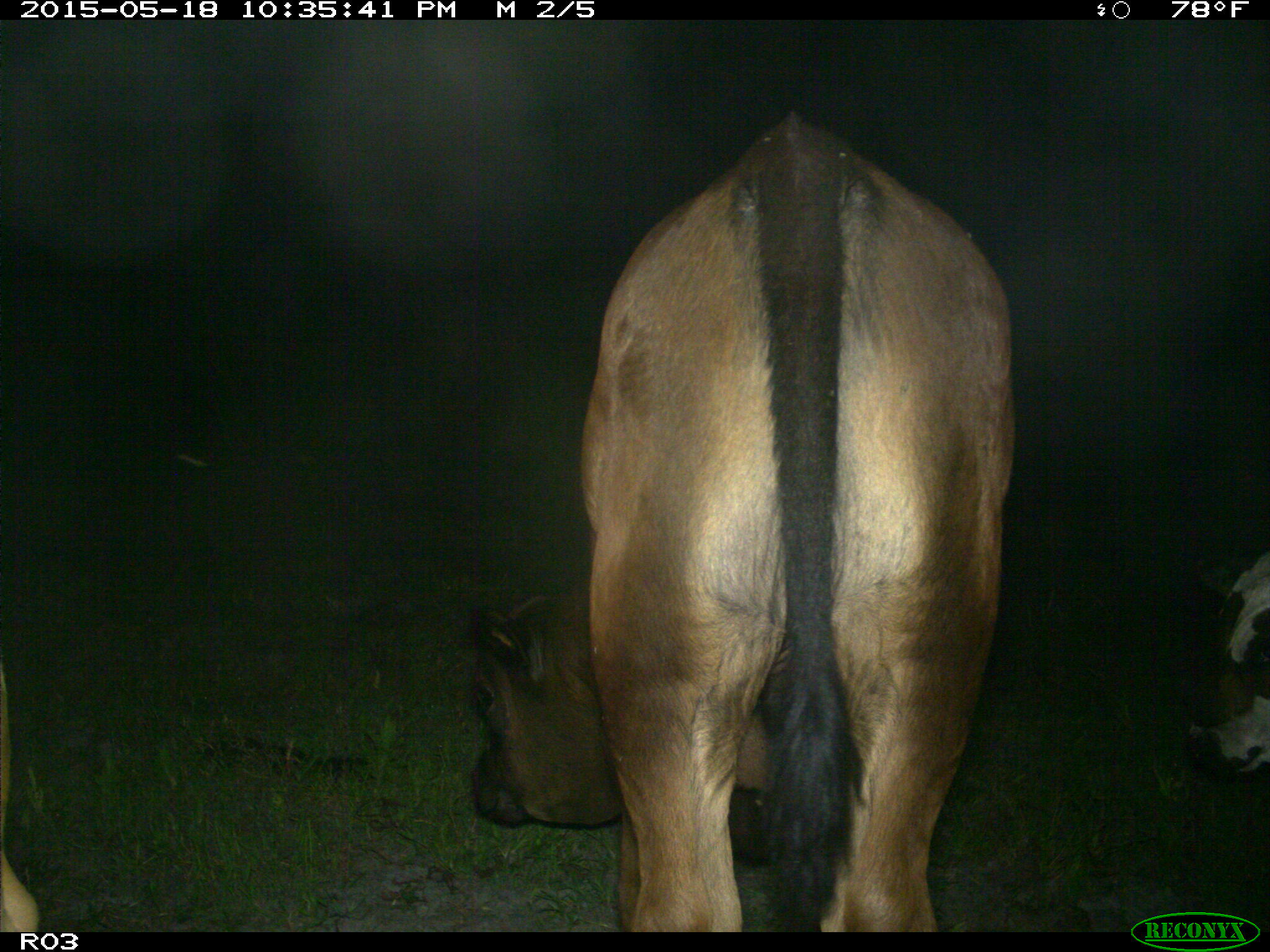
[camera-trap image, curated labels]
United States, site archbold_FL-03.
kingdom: Animalia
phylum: Chordata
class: Mammalia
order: Artiodactyla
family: Bovidae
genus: Bos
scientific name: Bos taurus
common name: domestic cow